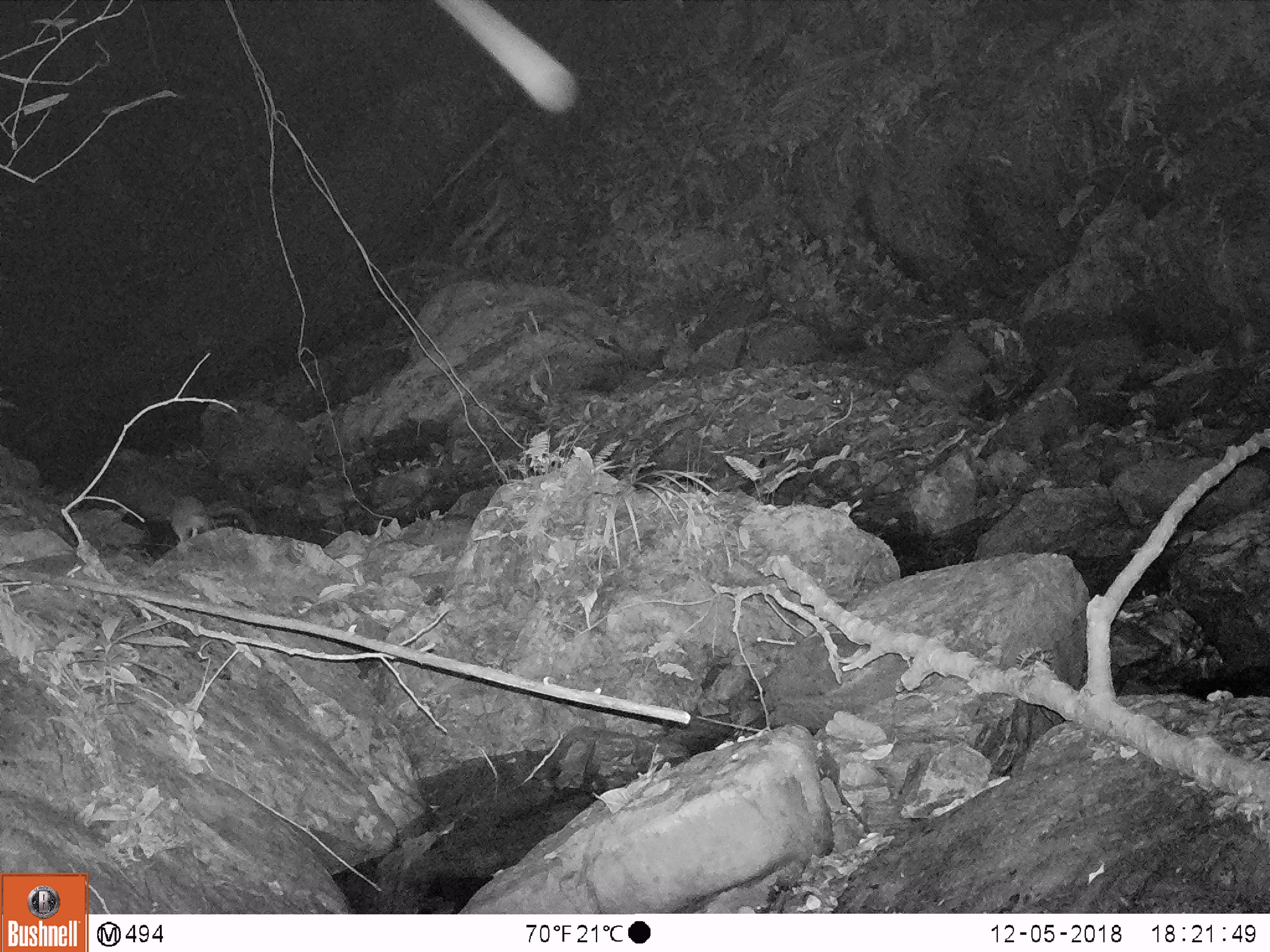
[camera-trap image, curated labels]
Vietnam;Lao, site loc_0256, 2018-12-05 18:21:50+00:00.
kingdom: Animalia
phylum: Chordata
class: Mammalia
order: Rodentia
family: Muridae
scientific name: Muridae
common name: old-world mice and rats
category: unidentified murid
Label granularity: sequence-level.